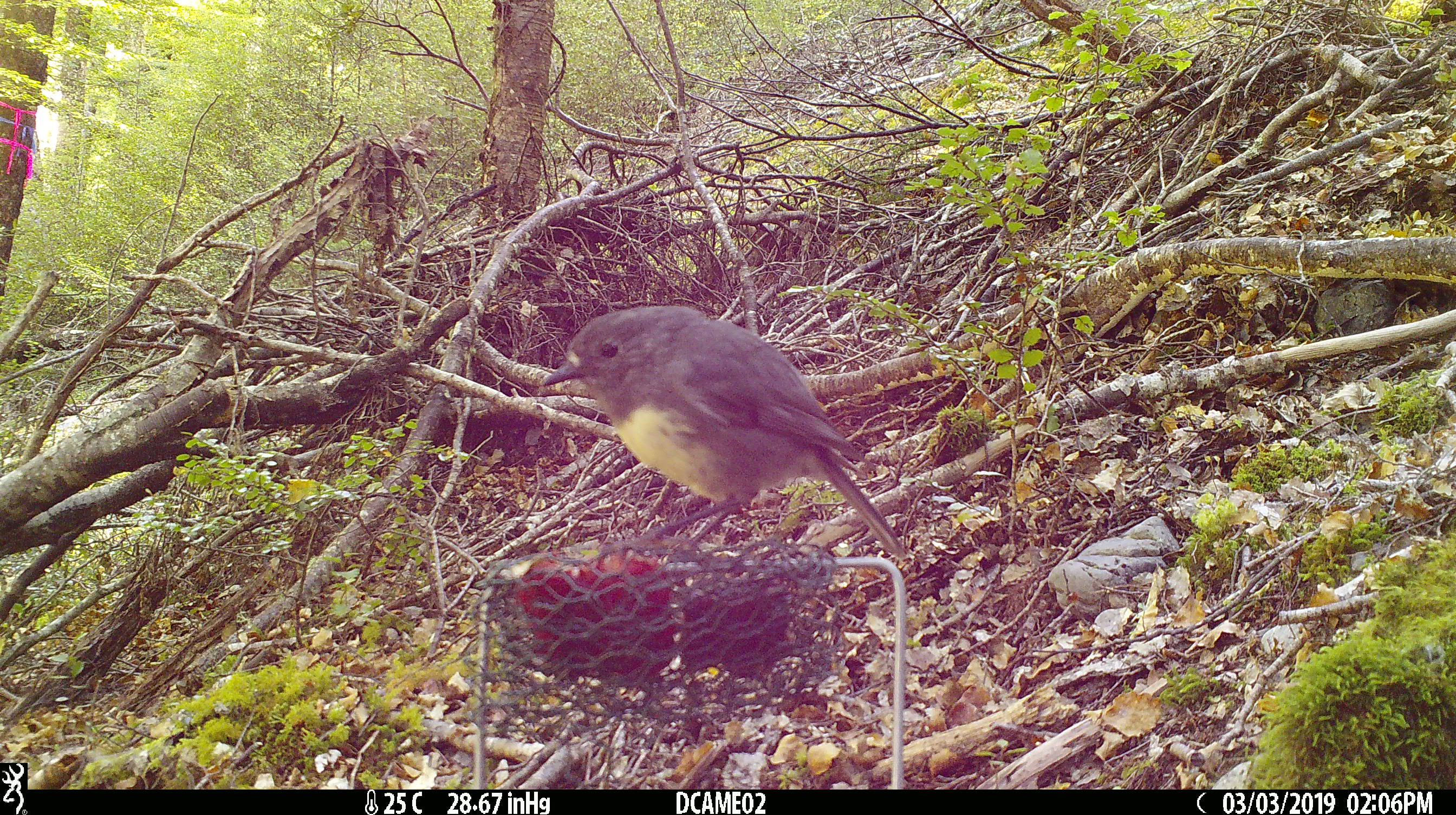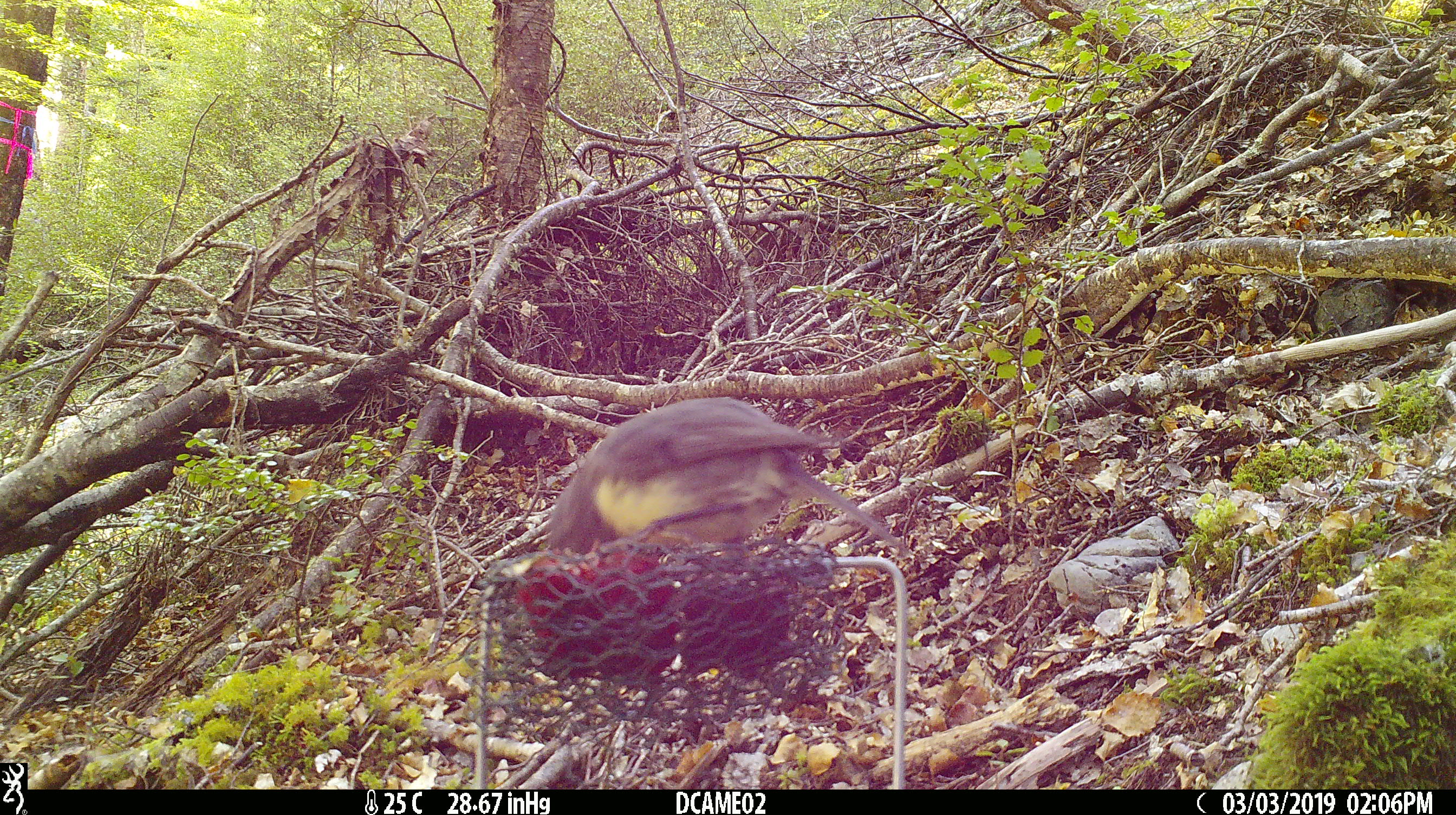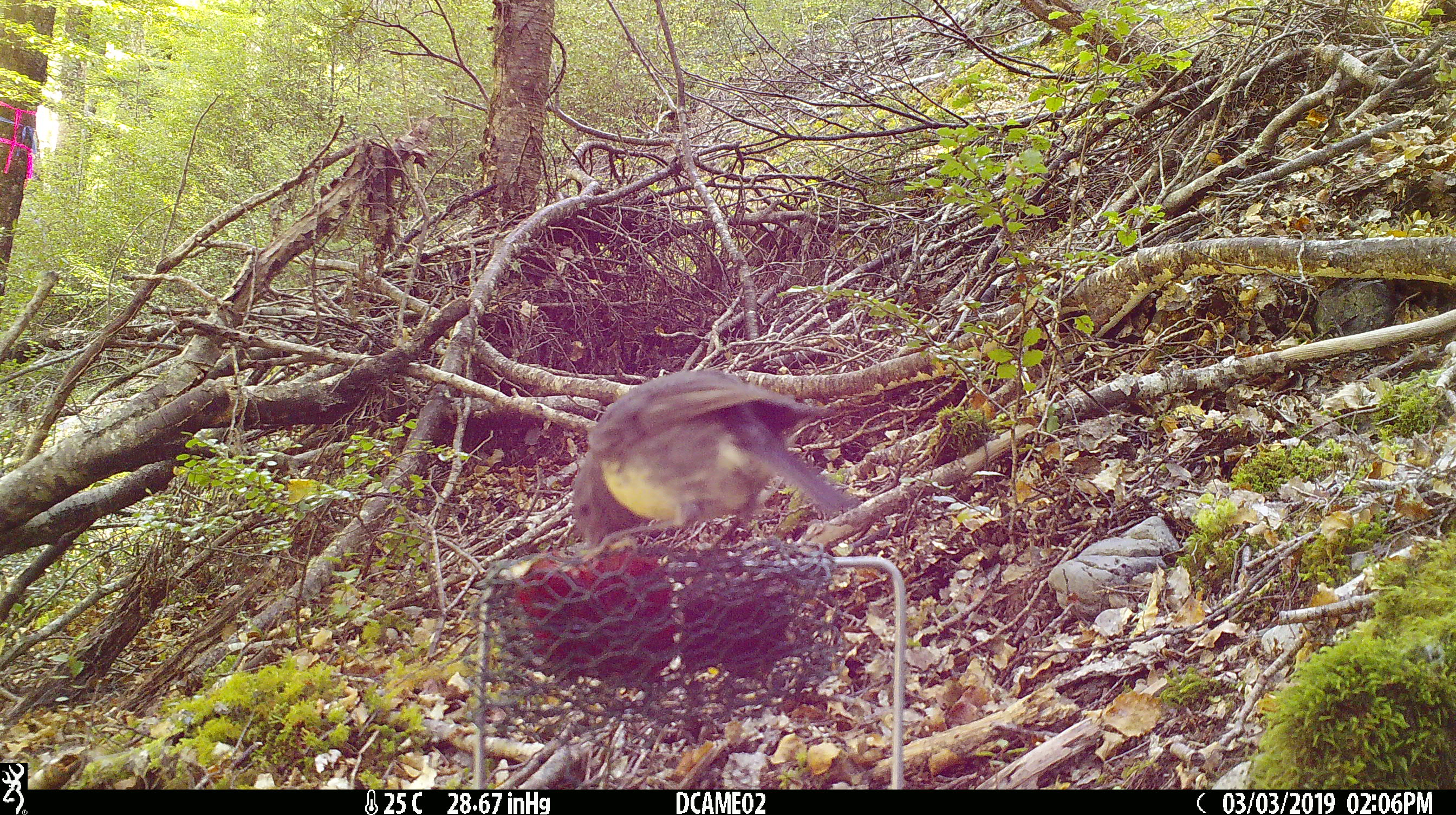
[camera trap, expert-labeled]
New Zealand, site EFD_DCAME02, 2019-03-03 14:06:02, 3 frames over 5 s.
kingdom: Animalia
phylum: Chordata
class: Aves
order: Passeriformes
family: Petroicidae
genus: Petroica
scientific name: Petroica australis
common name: new zealand robin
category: robin